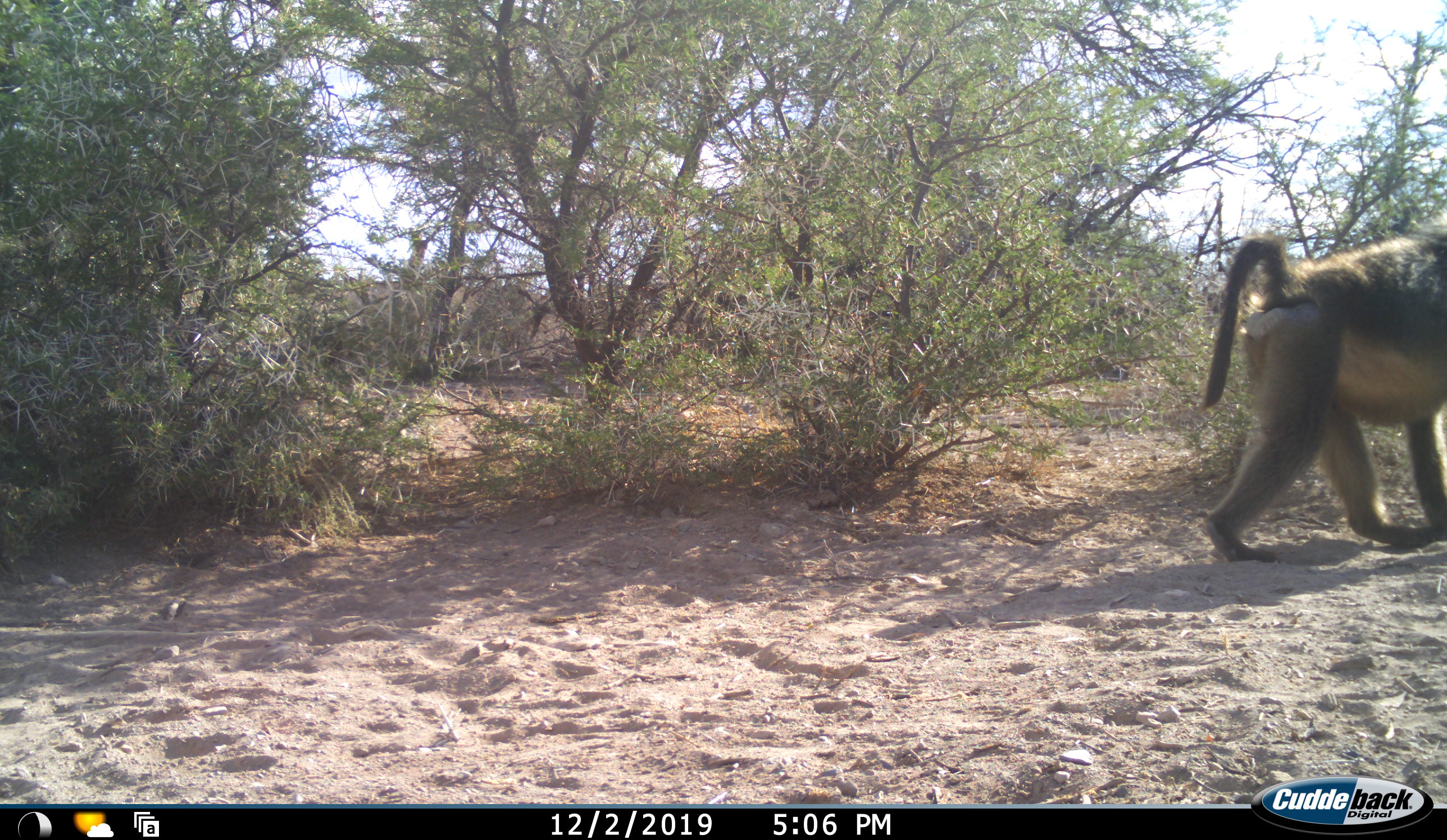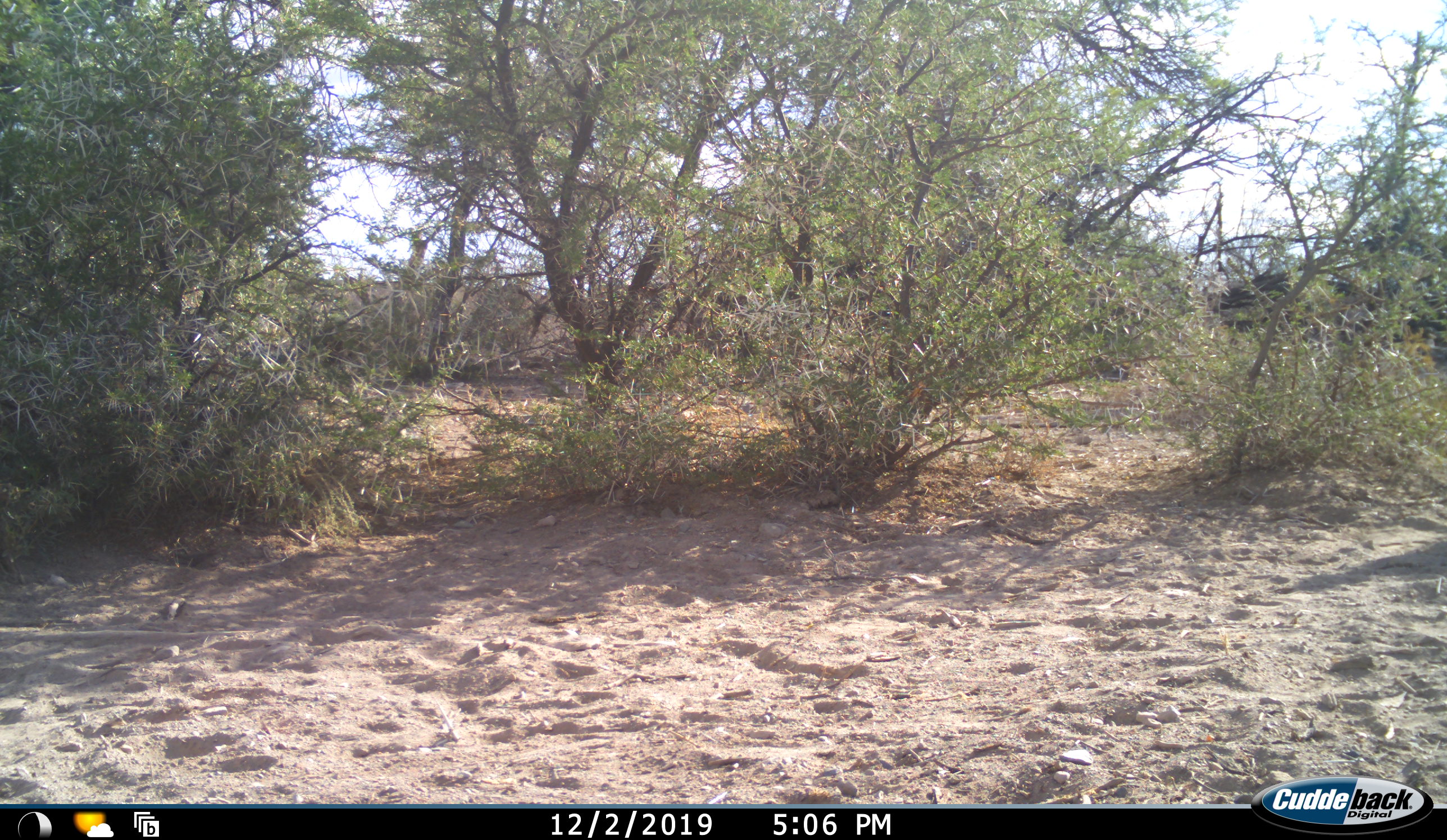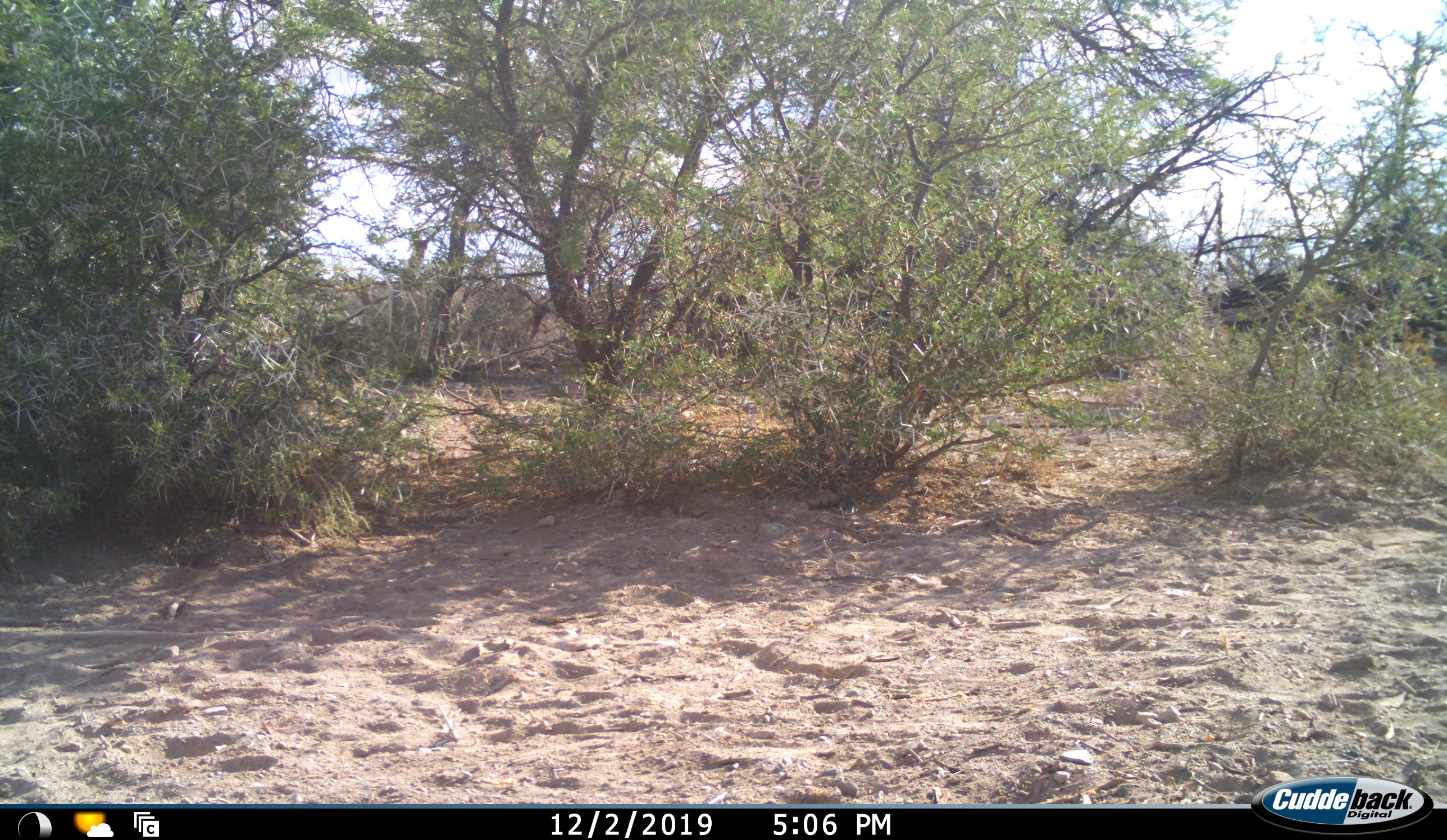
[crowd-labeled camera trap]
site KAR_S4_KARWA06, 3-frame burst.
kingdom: Animalia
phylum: Chordata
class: Mammalia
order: Primates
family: Cercopithecidae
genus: Papio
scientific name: Papio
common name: baboon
Baboon (Papio), count 1. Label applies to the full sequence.